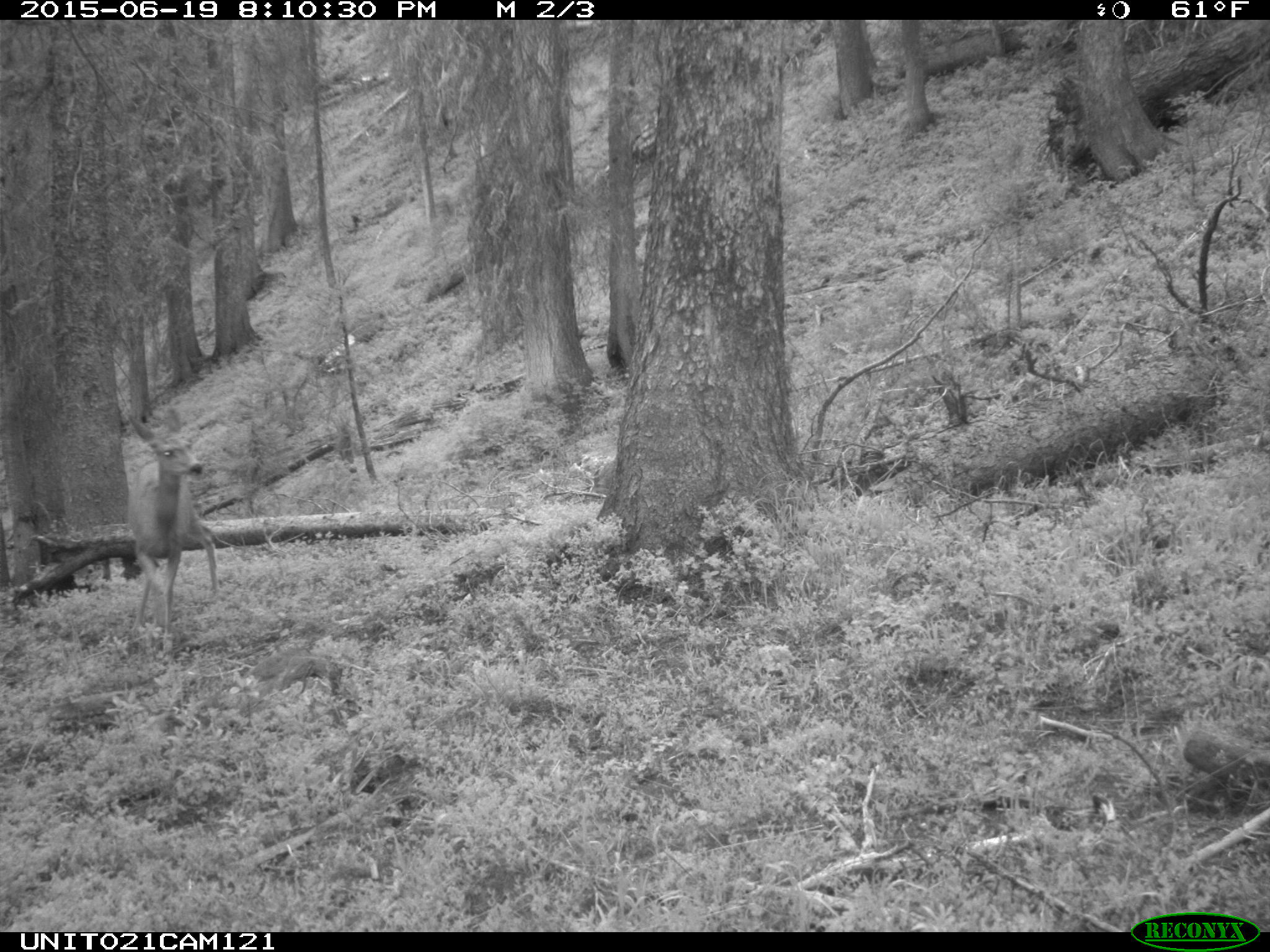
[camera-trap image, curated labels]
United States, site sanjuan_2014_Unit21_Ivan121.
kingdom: Animalia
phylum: Chordata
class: Mammalia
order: Artiodactyla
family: Cervidae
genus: Odocoileus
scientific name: Odocoileus hemionus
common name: mule deer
Odocoileus hemionus (mule deer).